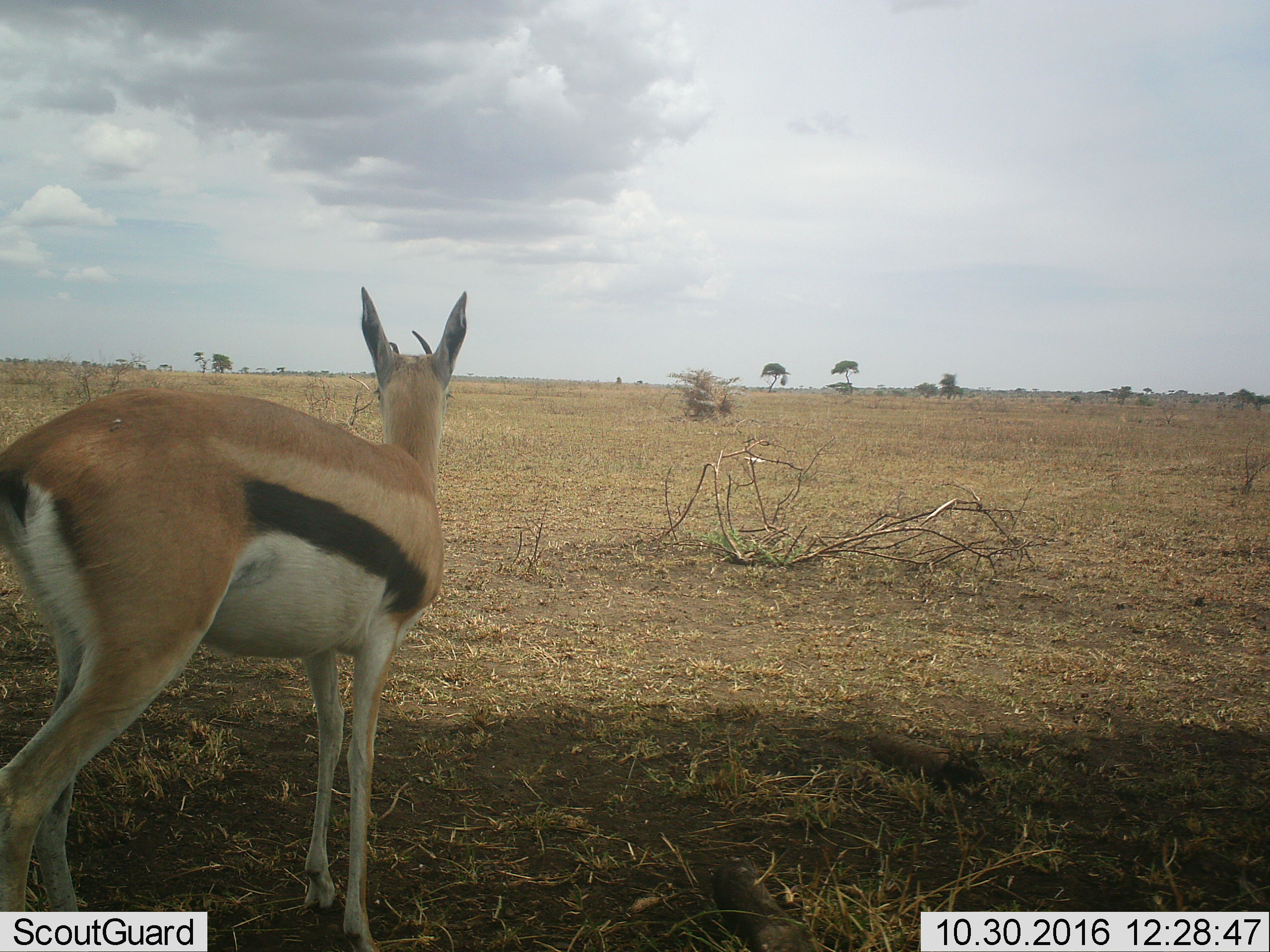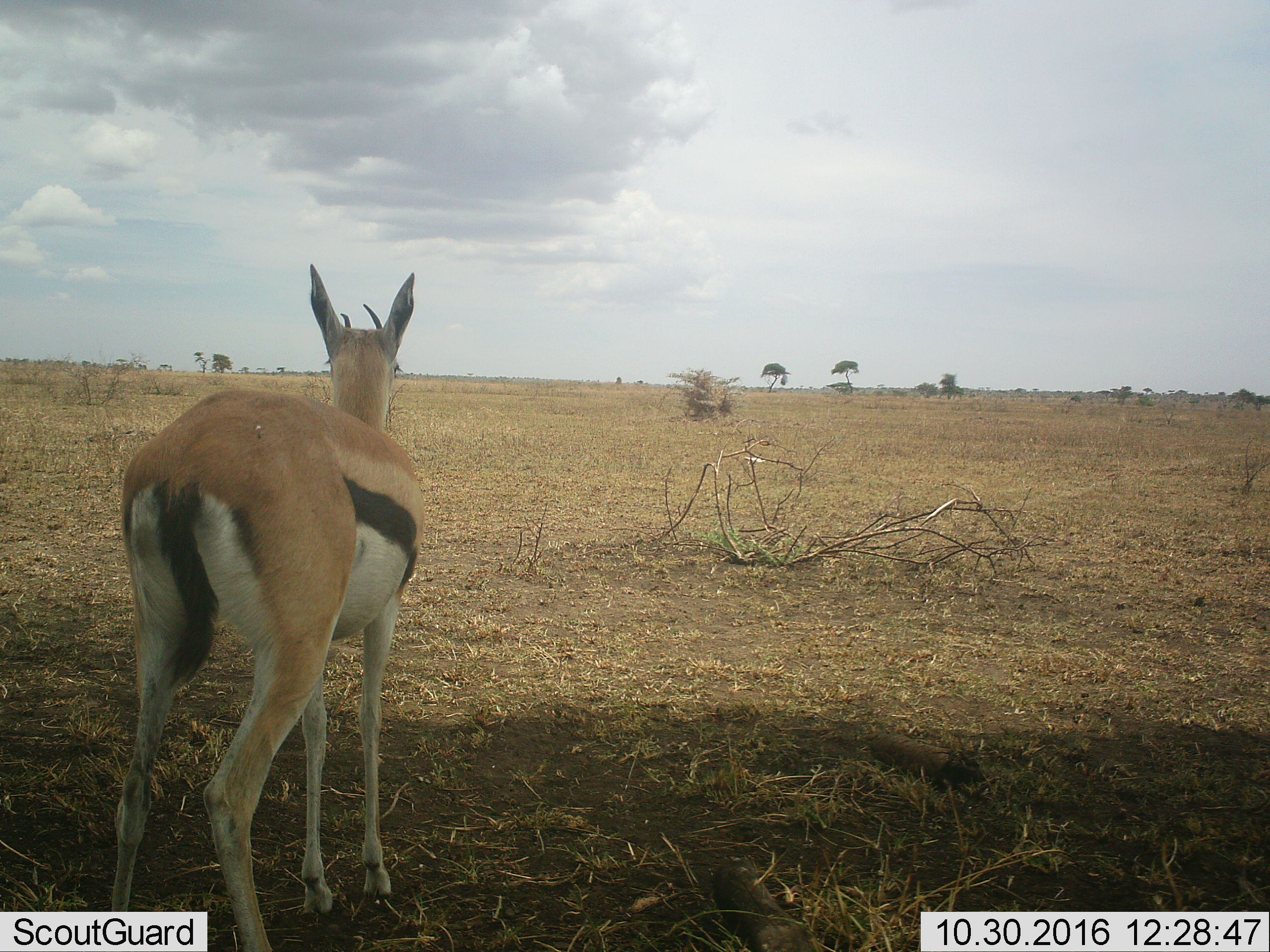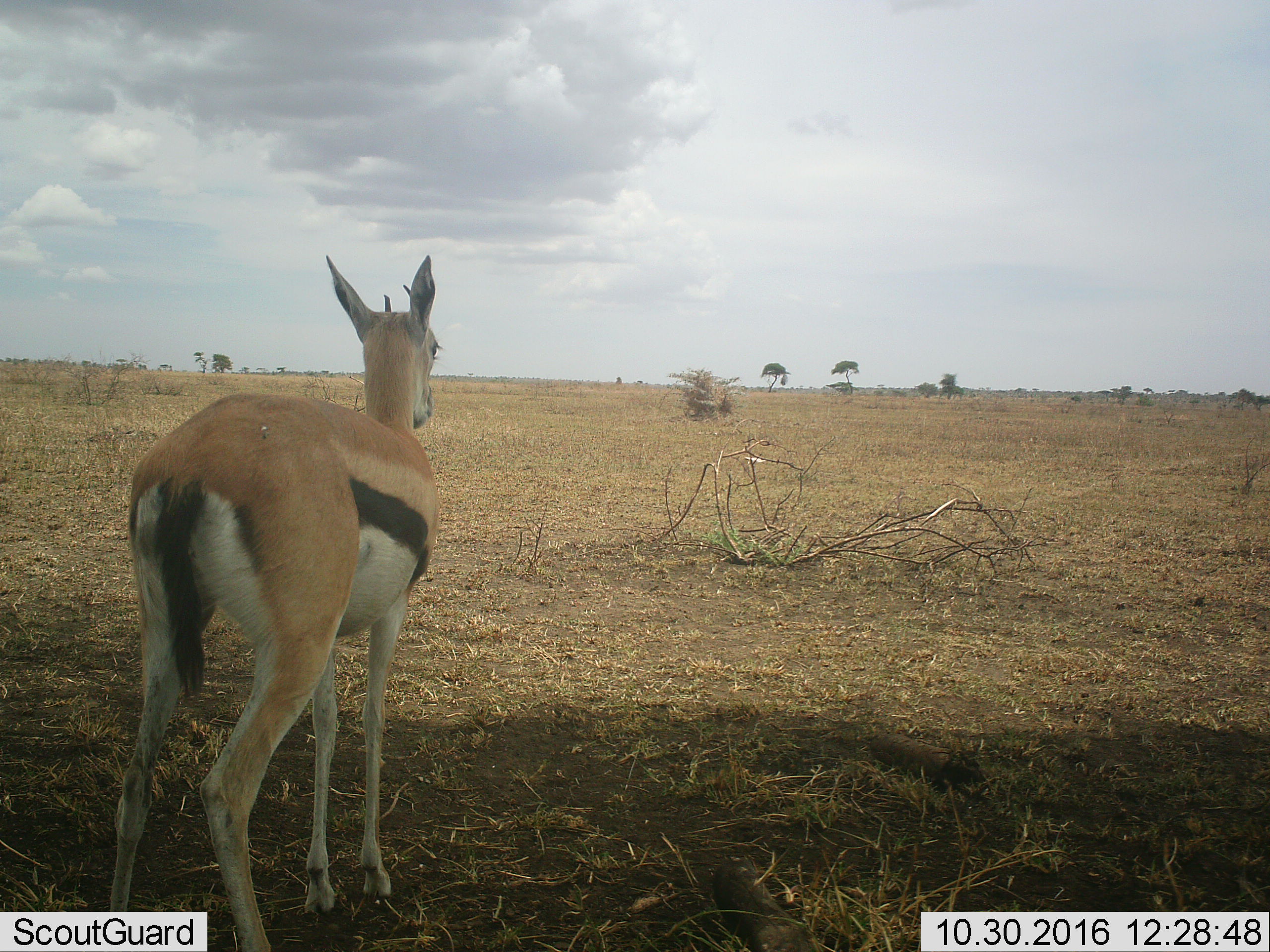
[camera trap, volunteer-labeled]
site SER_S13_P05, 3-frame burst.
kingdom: Animalia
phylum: Chordata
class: Mammalia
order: Artiodactyla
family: Bovidae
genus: Eudorcas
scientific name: Eudorcas thomsonii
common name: thomson's gazelle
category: gazellethomsons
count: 1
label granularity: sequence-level